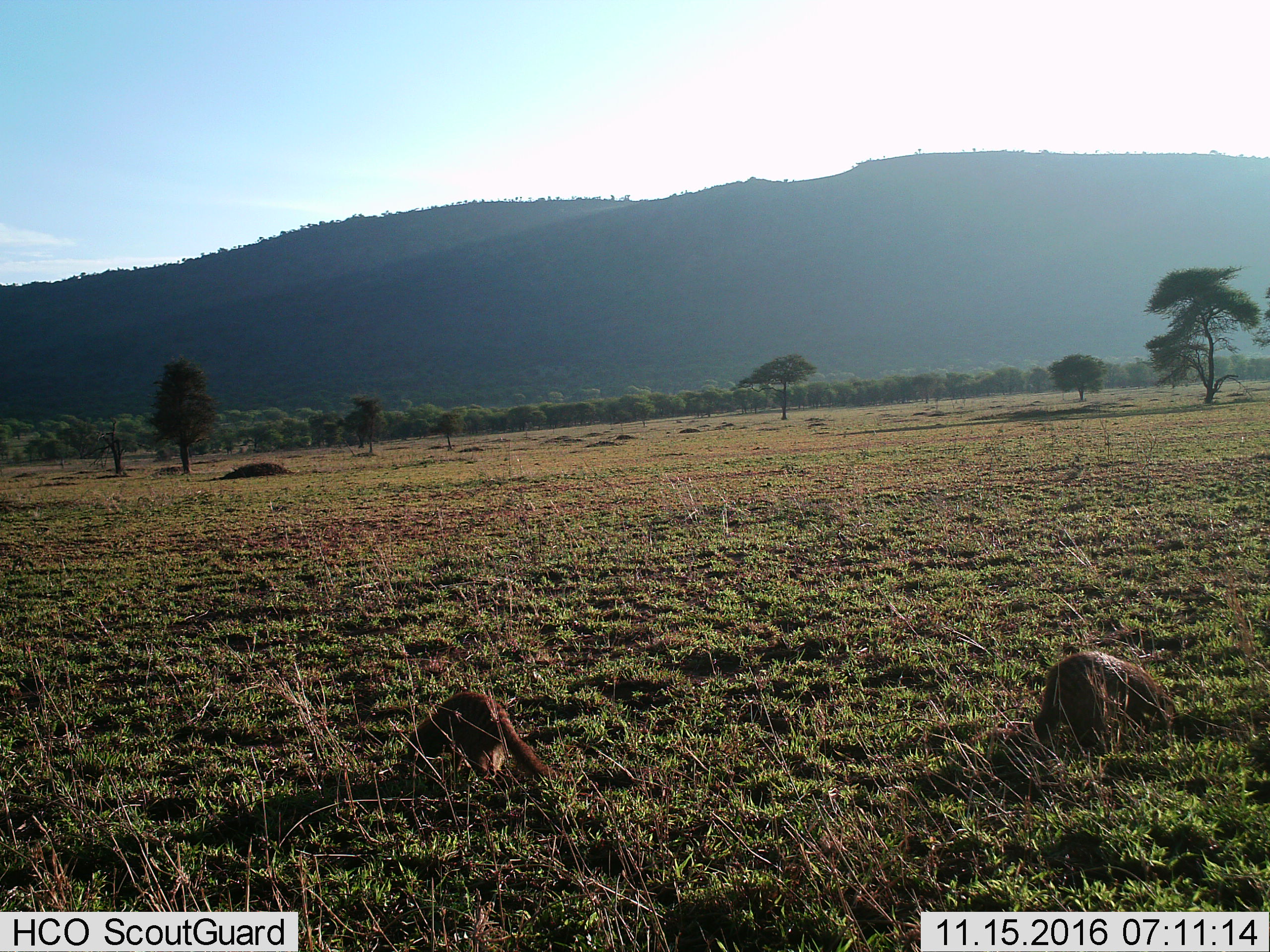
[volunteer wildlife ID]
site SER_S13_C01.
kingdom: Animalia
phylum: Chordata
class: Mammalia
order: Carnivora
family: Herpestidae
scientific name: Herpestidae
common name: mongoose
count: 2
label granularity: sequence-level